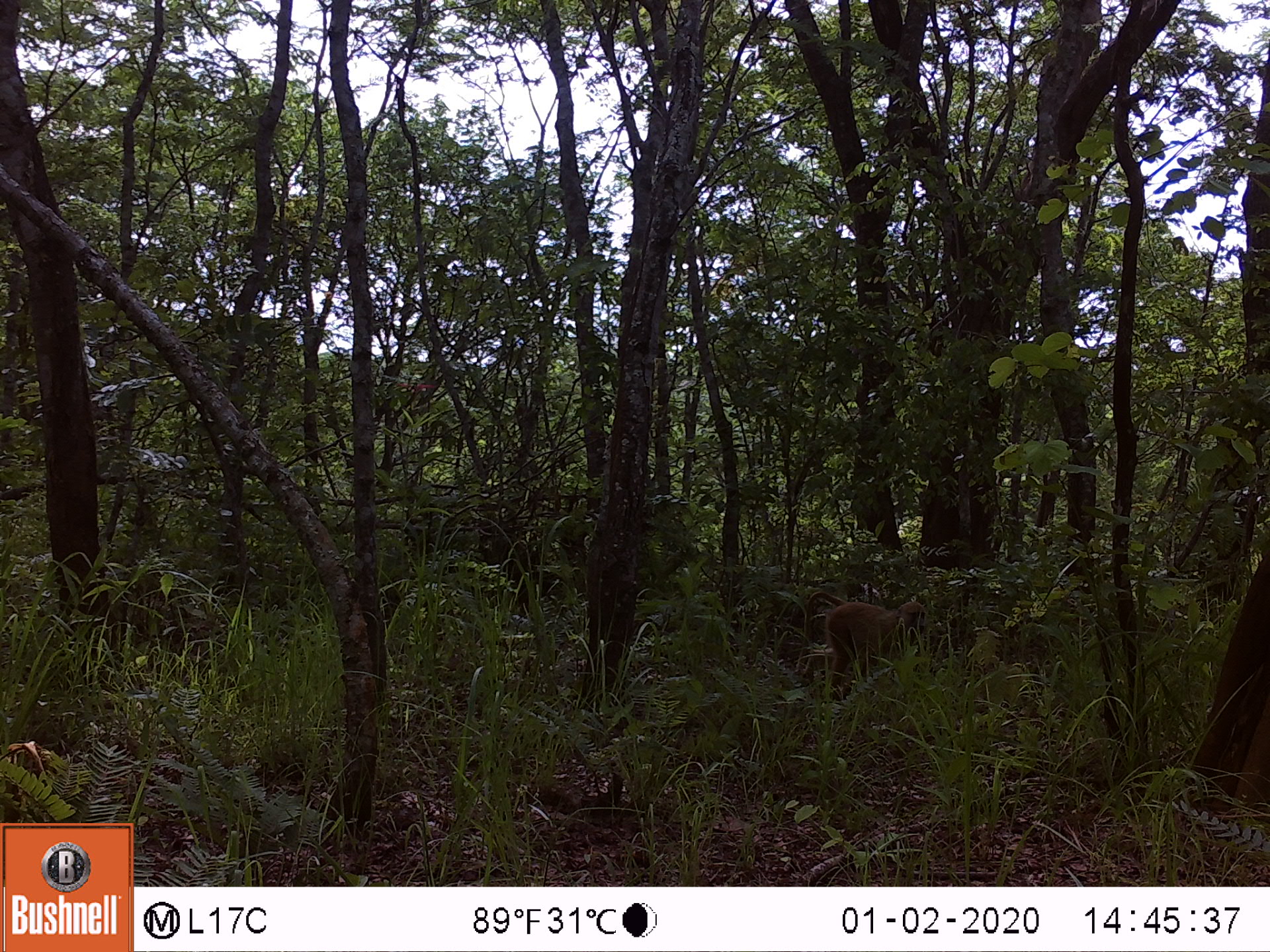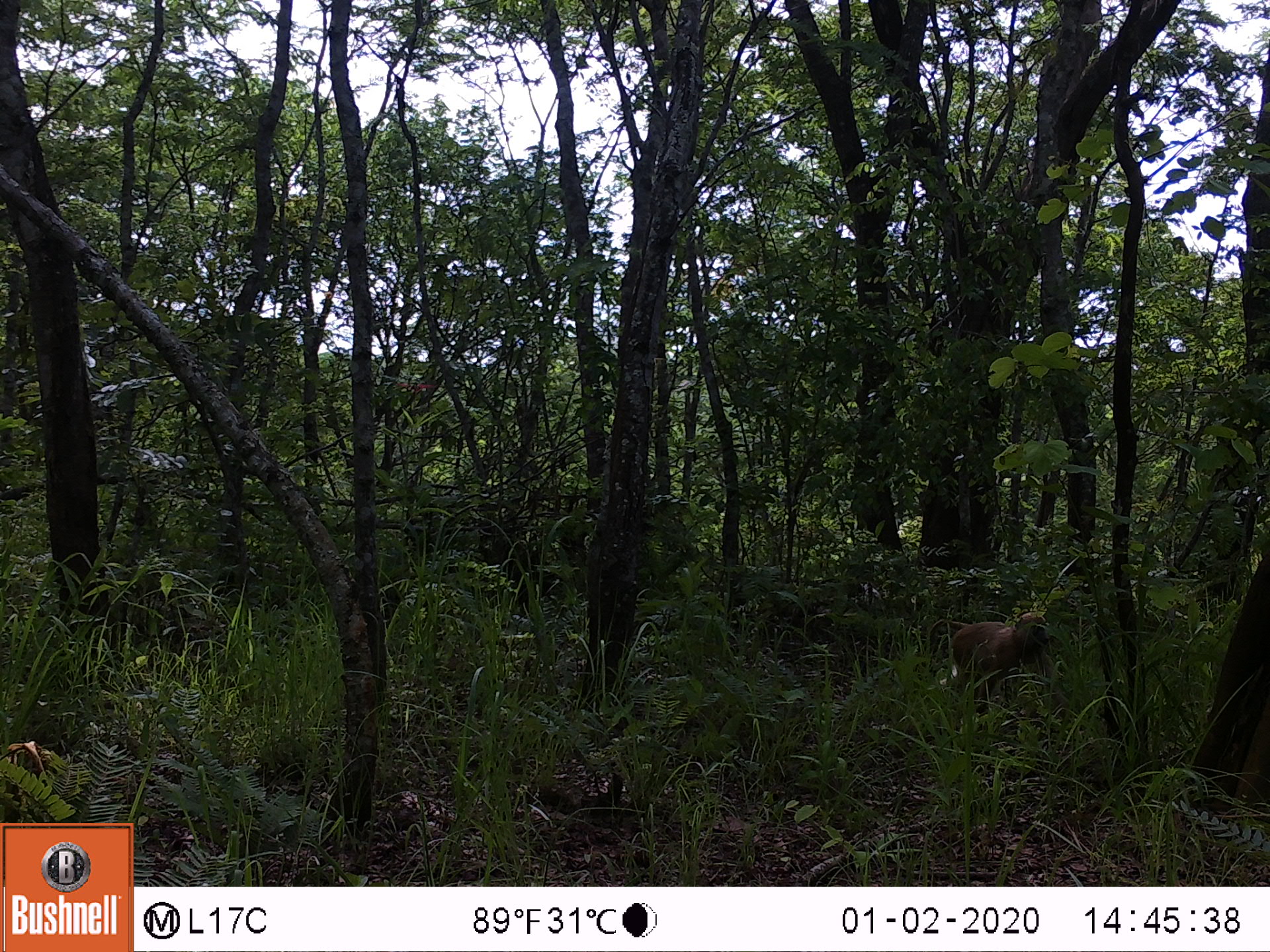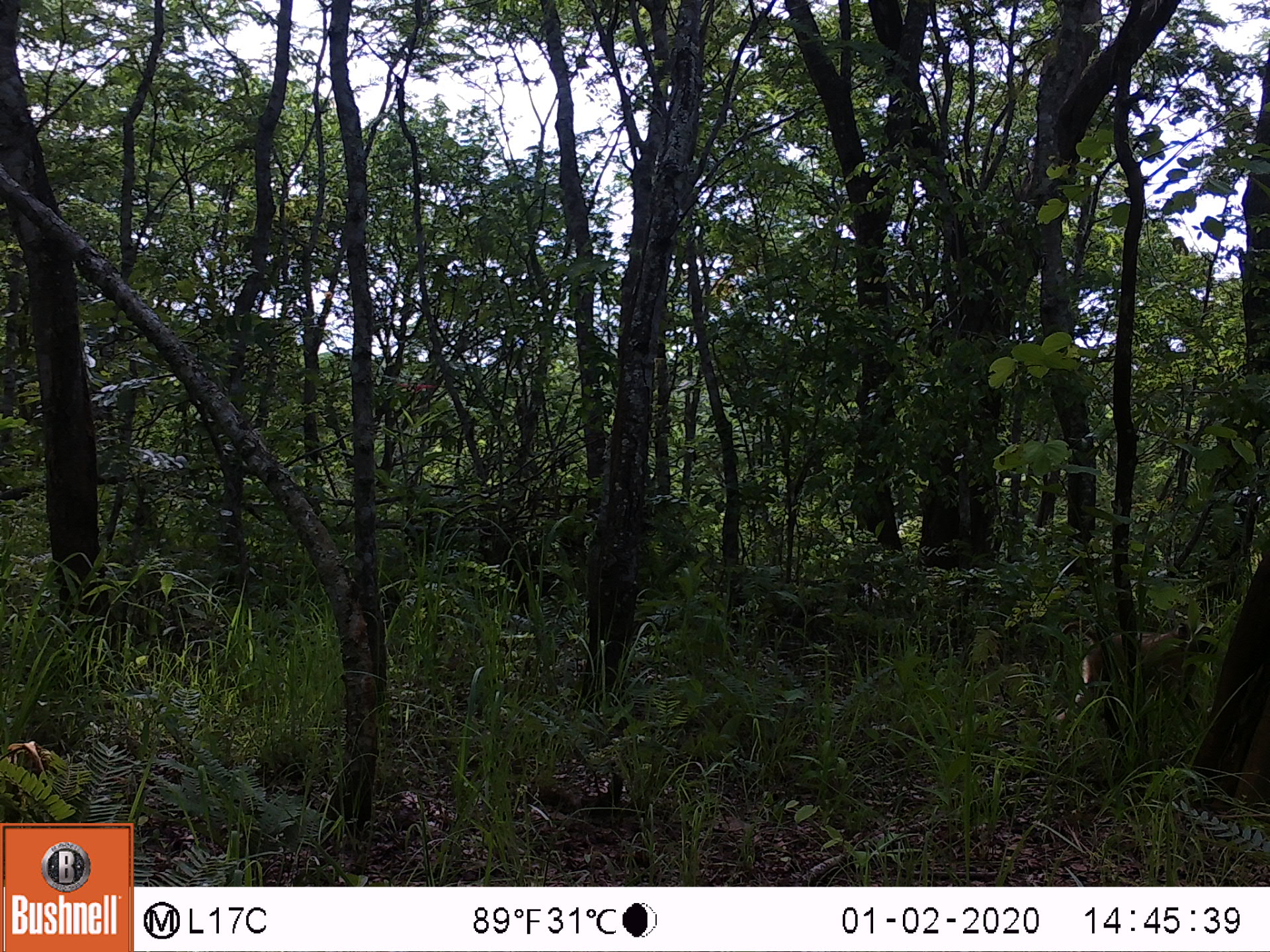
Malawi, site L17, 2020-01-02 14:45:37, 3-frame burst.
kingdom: Animalia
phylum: Chordata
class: Mammalia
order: Primates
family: Cercopithecidae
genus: Papio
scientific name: Papio cynocephalus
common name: yellow baboon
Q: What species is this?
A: Yellow baboon (Papio cynocephalus).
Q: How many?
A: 1.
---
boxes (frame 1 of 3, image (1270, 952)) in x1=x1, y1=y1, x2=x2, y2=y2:
yellow baboon: x1=786, y1=590, x2=926, y2=700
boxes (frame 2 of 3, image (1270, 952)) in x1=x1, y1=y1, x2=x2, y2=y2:
yellow baboon: x1=921, y1=607, x2=1062, y2=707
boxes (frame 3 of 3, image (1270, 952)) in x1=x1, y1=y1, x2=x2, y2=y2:
yellow baboon: x1=1039, y1=616, x2=1224, y2=739